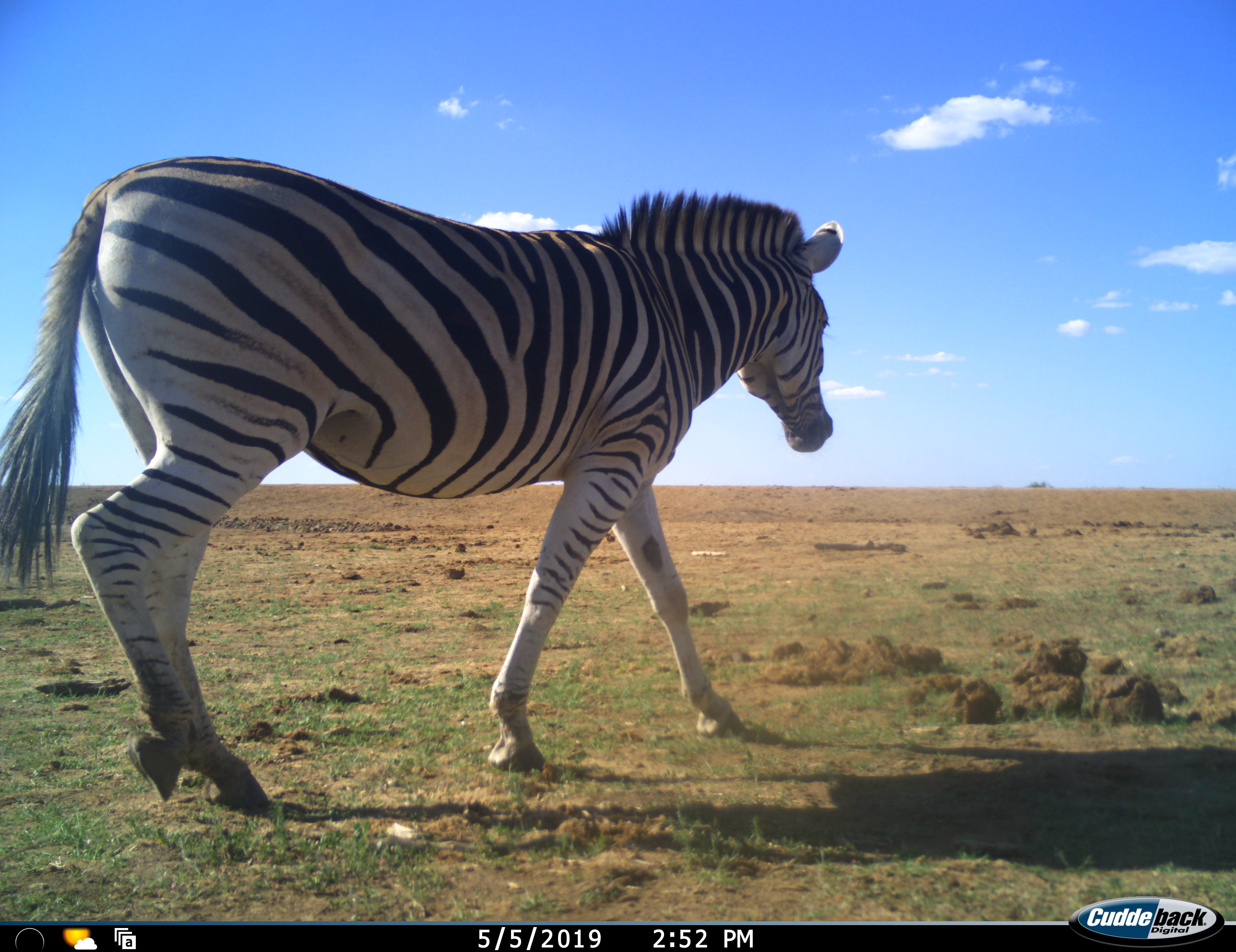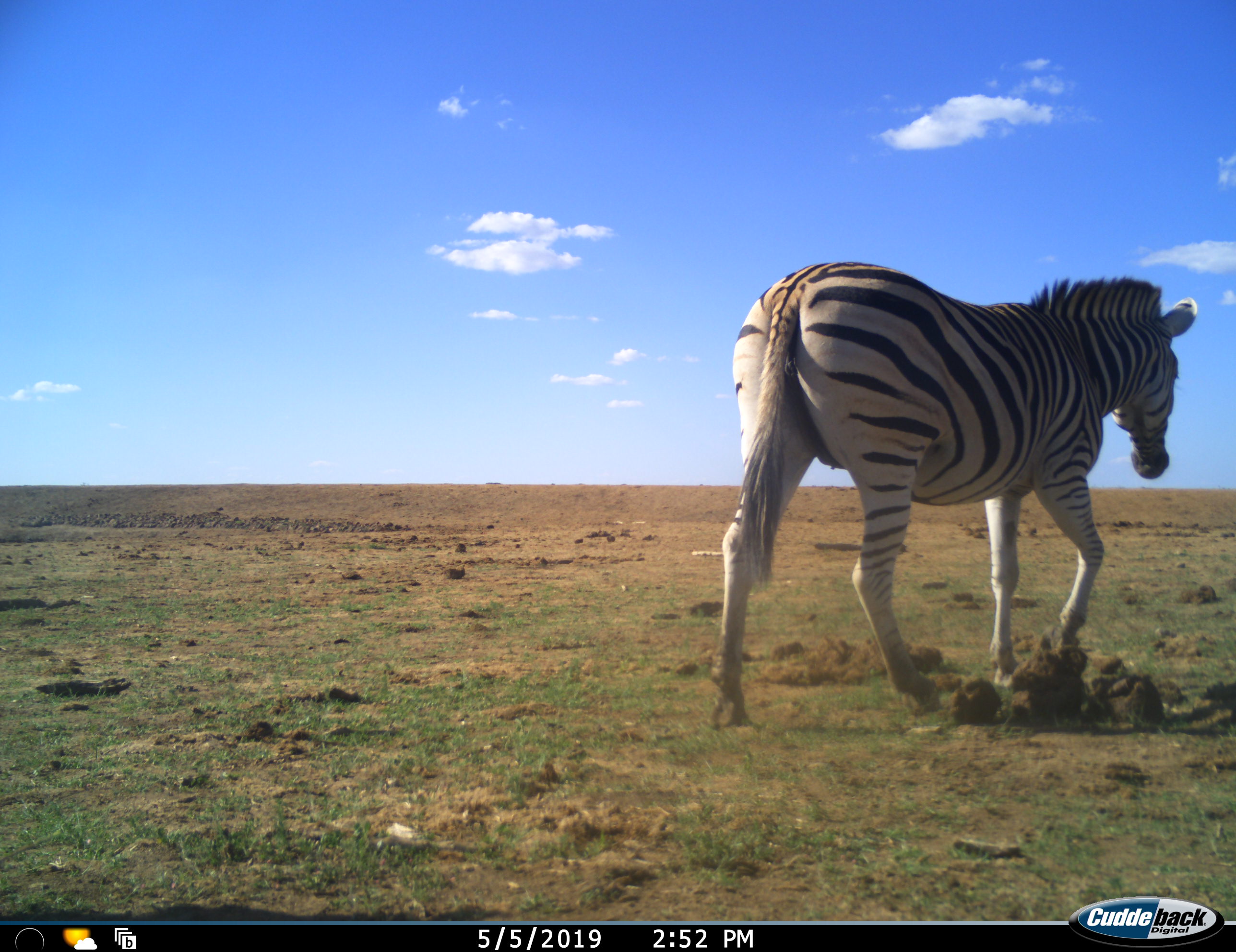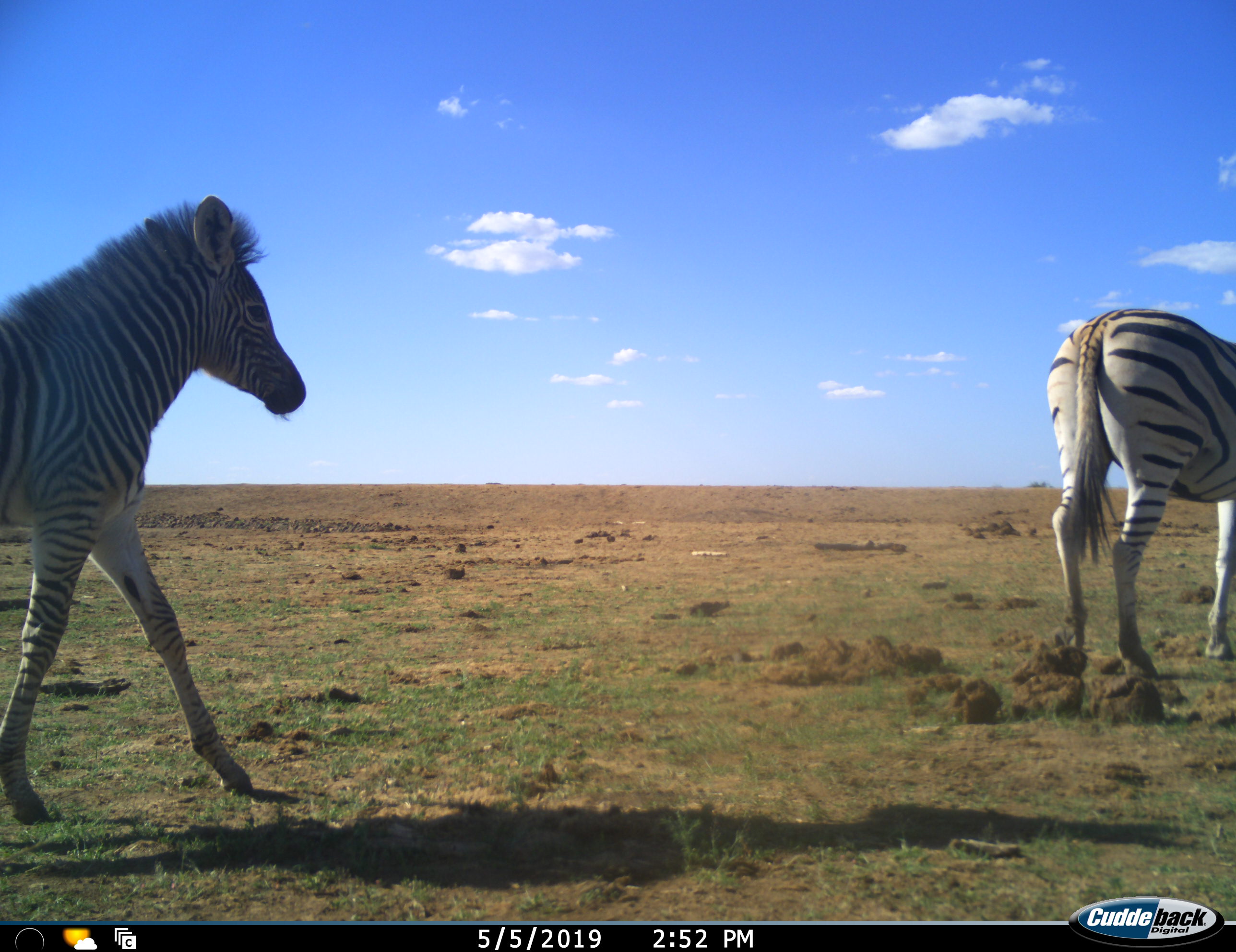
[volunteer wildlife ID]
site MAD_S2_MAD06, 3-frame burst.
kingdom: Animalia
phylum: Chordata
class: Mammalia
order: Perissodactyla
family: Equidae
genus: Equus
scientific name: Equus quagga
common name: plains zebra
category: zebraplains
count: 2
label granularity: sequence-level